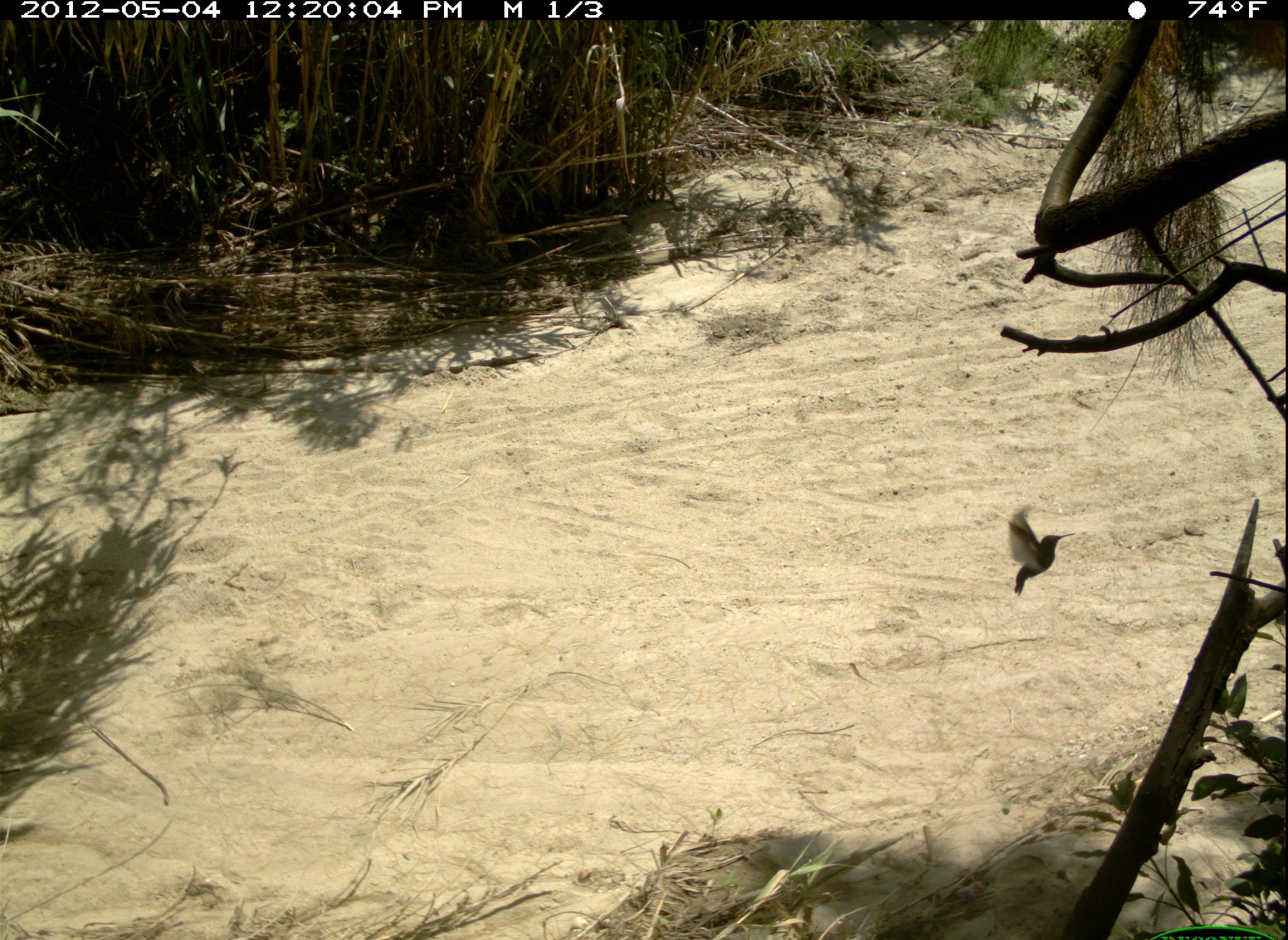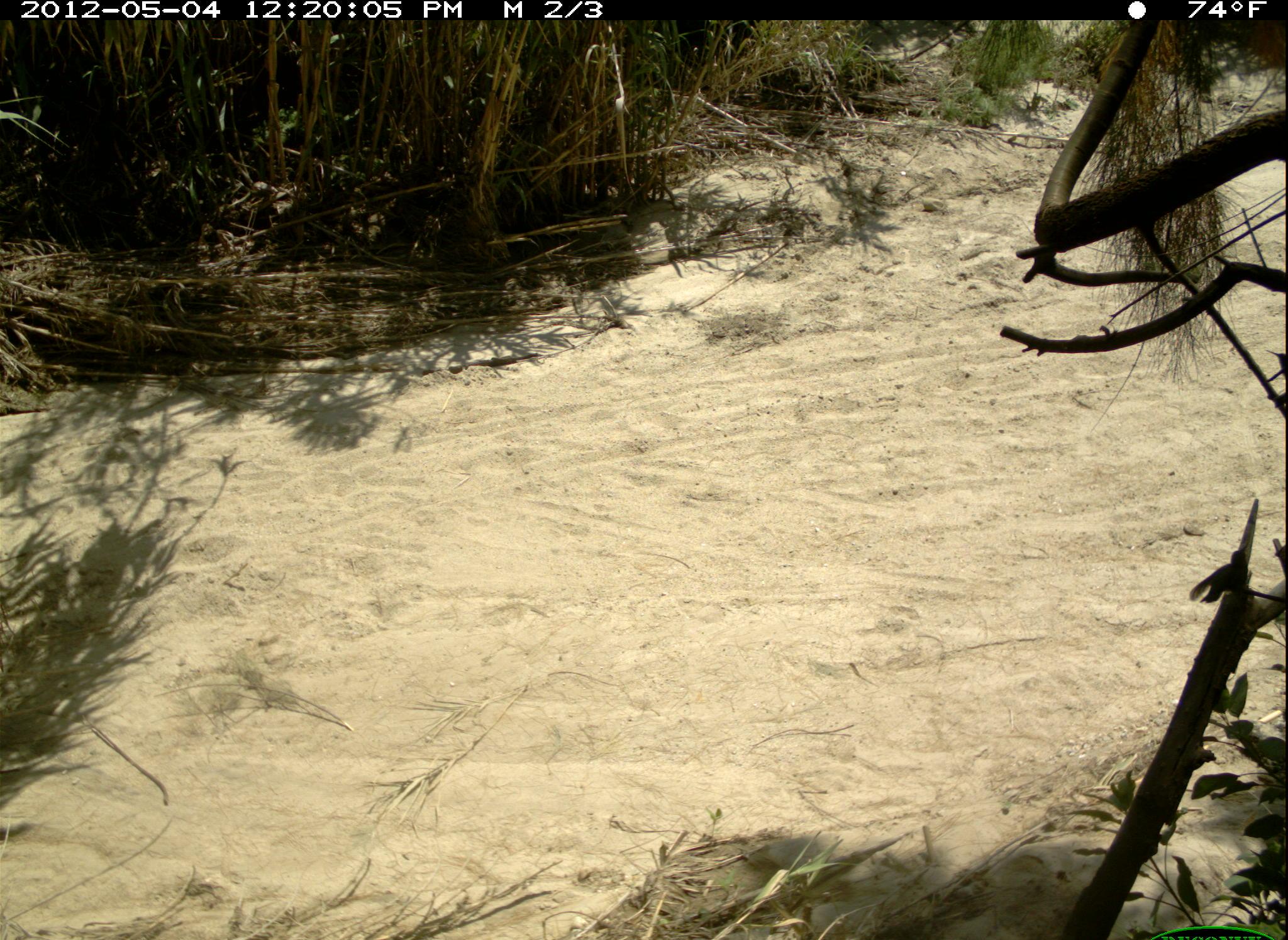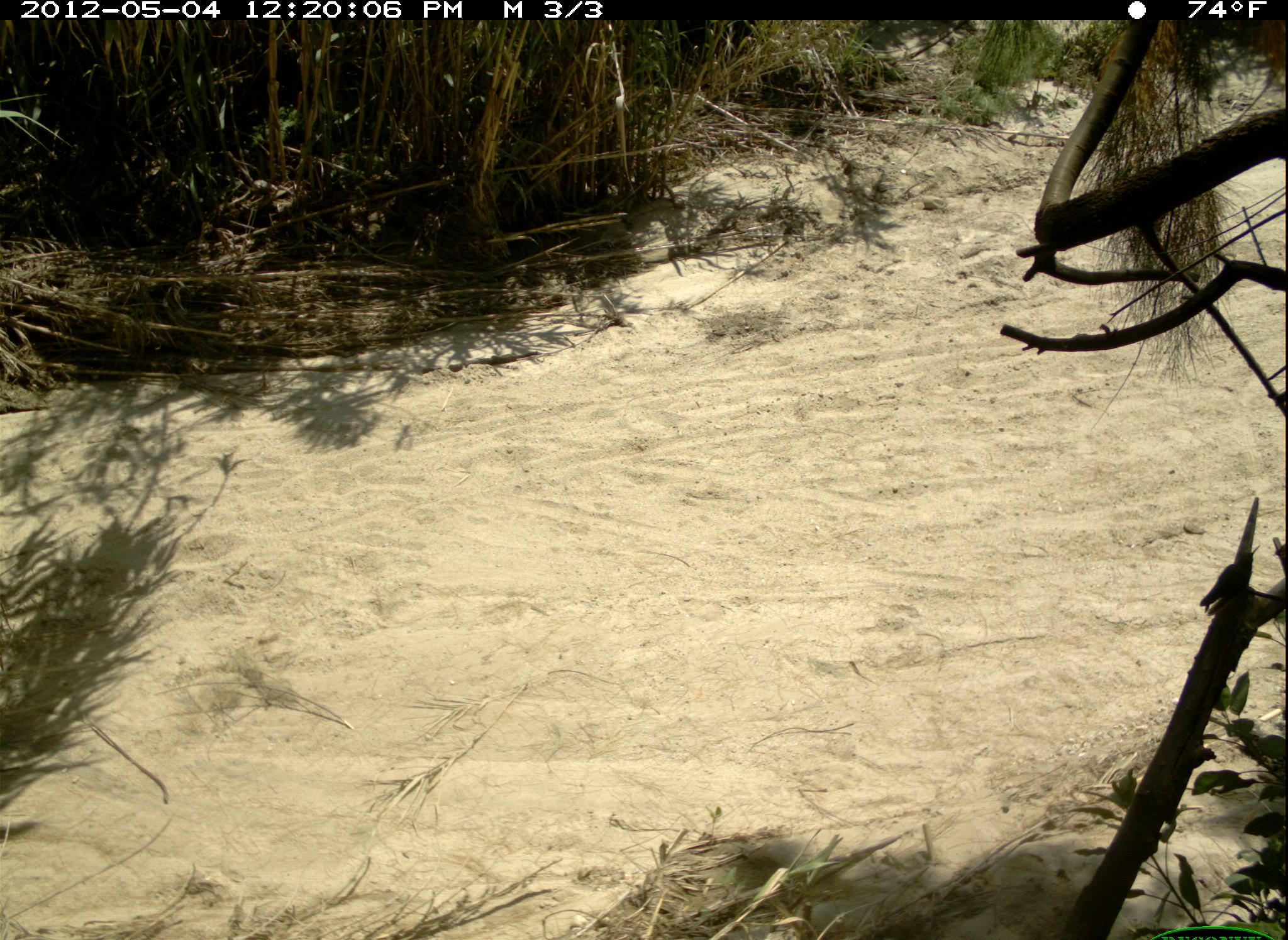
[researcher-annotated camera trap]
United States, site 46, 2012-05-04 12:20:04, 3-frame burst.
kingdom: Animalia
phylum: Chordata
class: Aves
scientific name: Aves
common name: bird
Bird (Aves).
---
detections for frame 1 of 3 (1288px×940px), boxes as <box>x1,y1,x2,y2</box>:
bird: <box>990,491,1087,610</box>